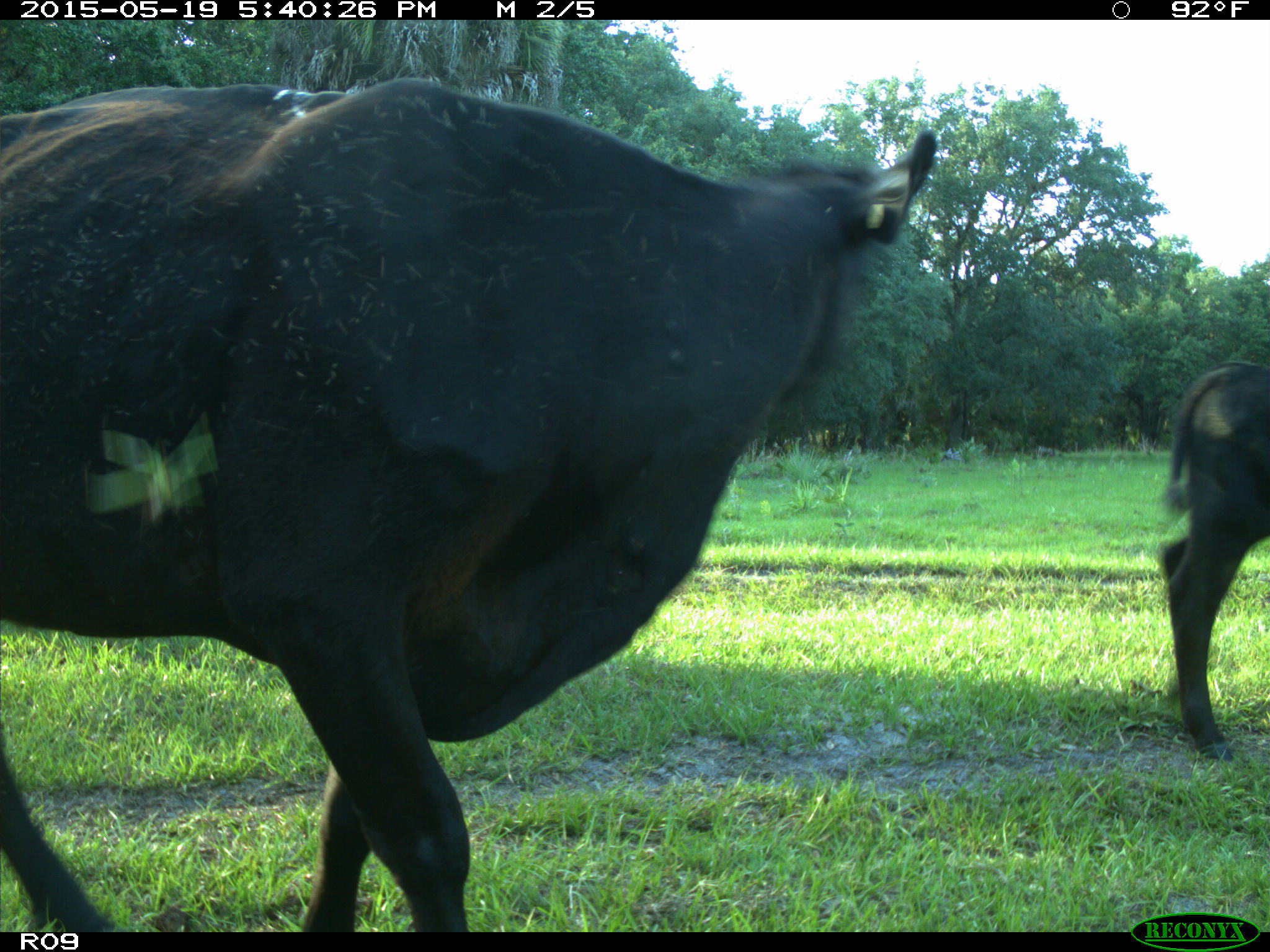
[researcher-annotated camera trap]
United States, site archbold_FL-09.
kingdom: Animalia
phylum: Chordata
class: Mammalia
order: Artiodactyla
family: Bovidae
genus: Bos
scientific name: Bos taurus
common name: domestic cow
Bos taurus (domestic cow).